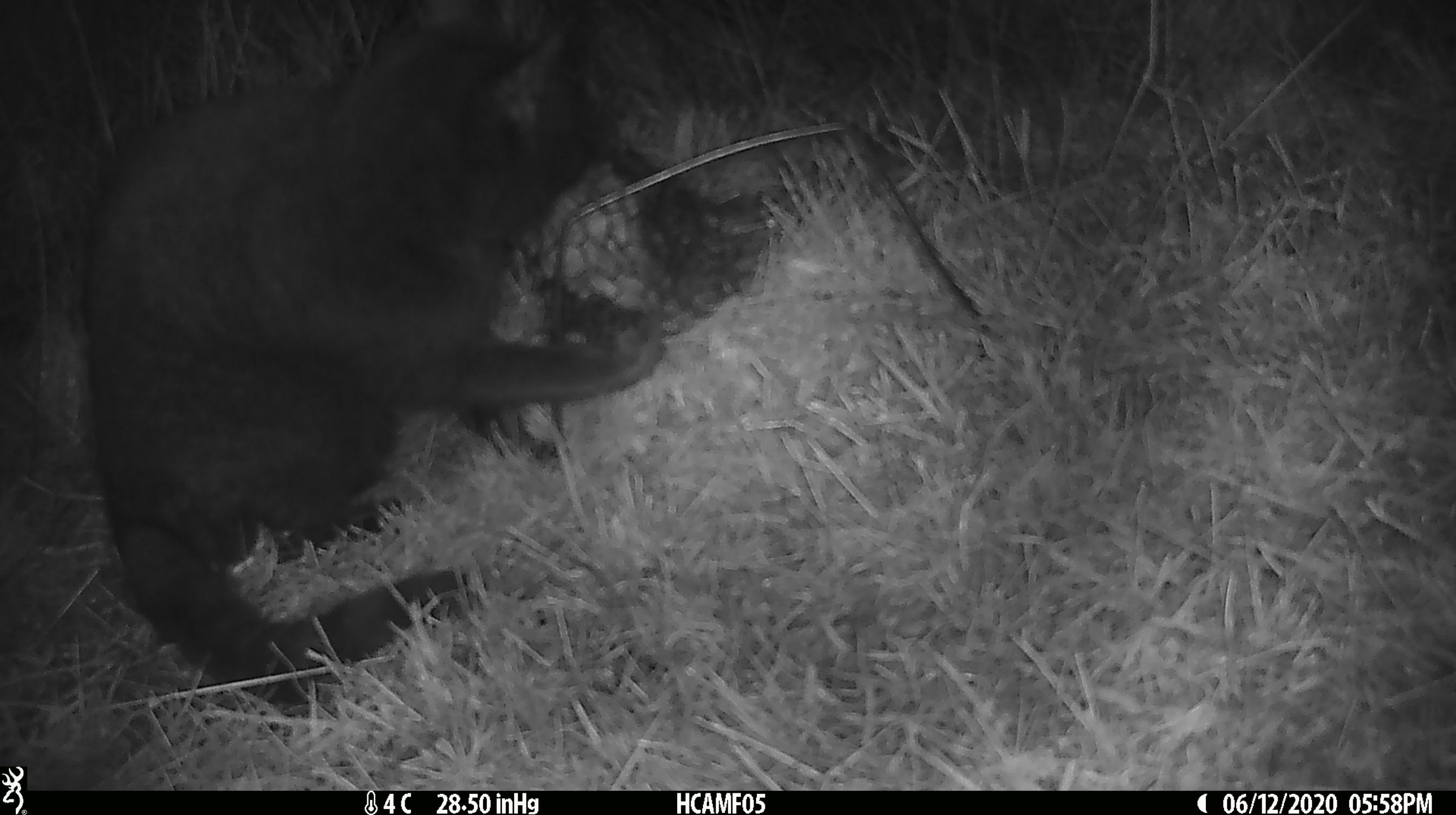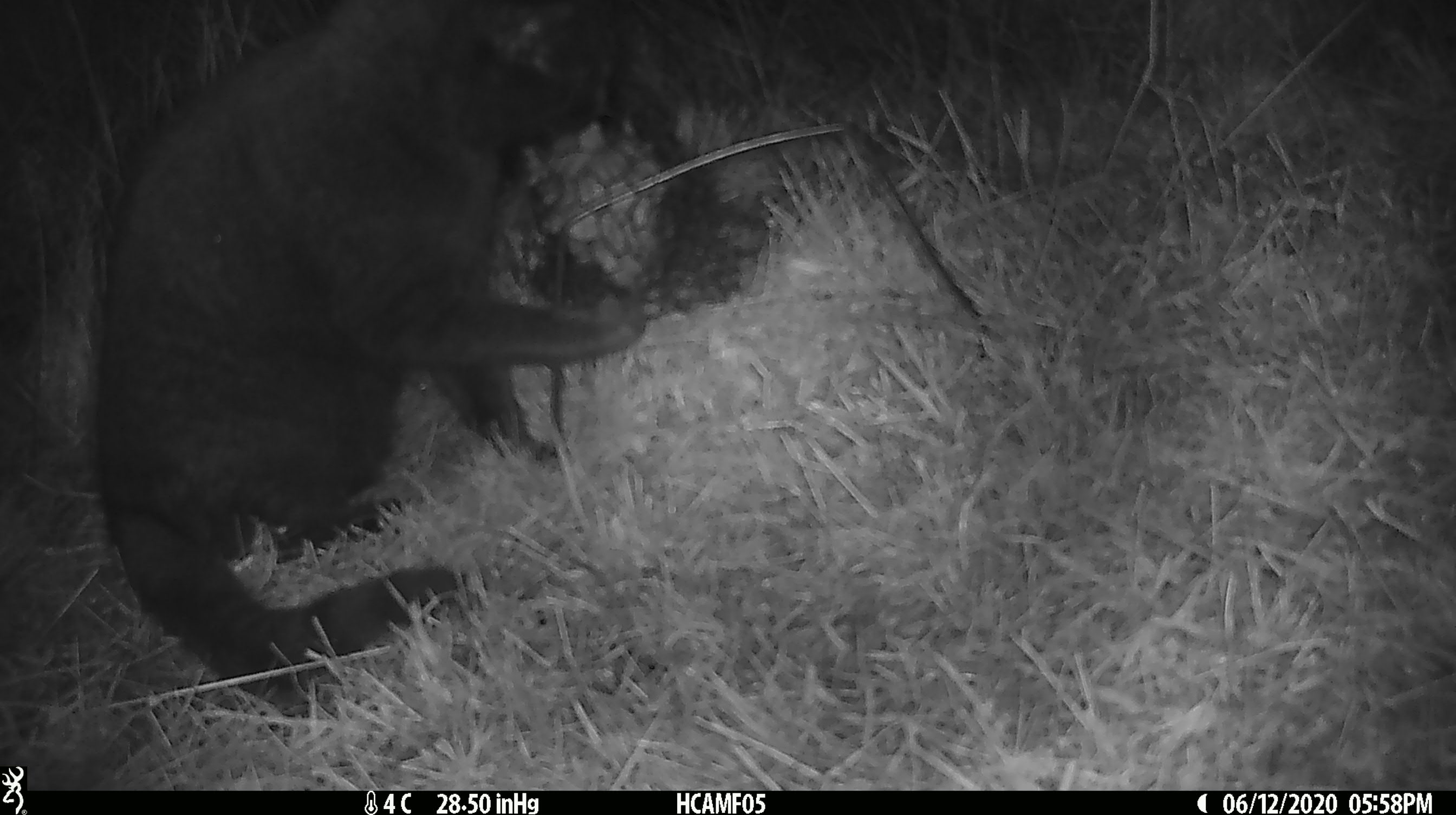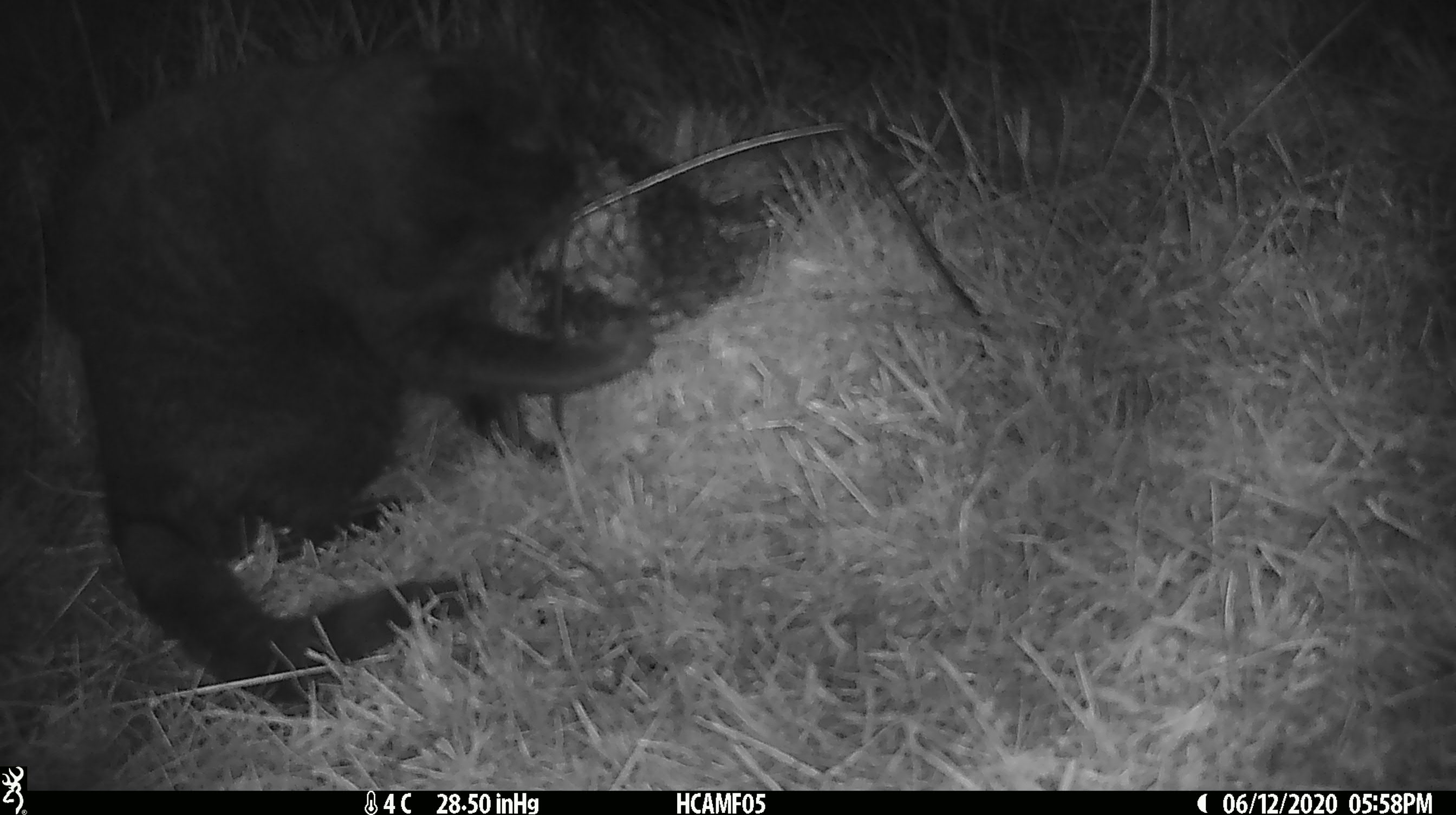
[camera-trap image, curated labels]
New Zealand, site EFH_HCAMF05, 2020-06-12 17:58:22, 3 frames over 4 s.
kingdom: Animalia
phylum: Chordata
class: Mammalia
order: Carnivora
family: Felidae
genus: Felis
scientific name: Felis catus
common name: domestic cat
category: cat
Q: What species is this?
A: Cat (domestic cat) (Felis catus).